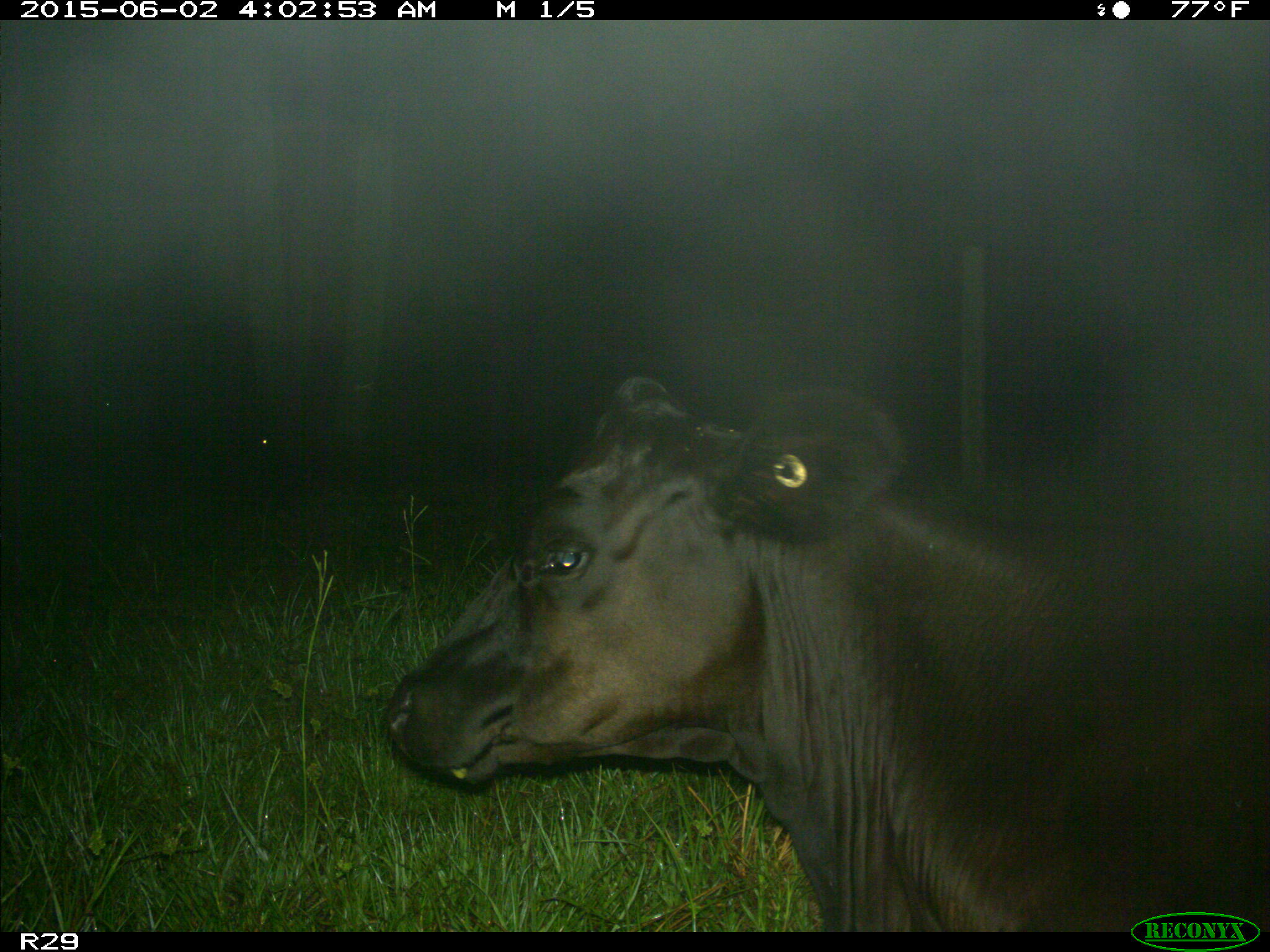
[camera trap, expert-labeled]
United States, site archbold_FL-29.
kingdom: Animalia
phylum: Chordata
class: Mammalia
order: Artiodactyla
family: Bovidae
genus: Bos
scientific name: Bos taurus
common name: domestic cow